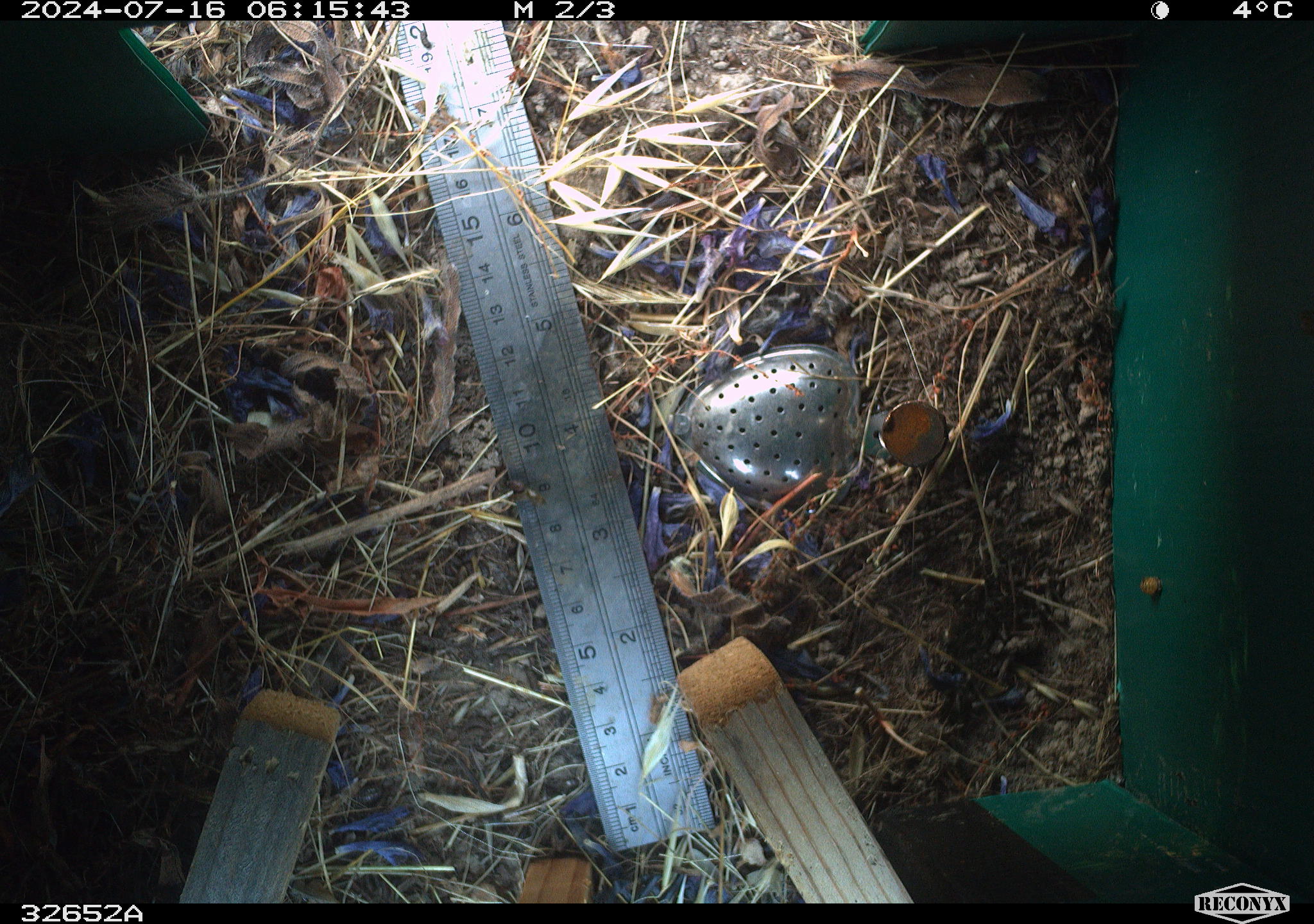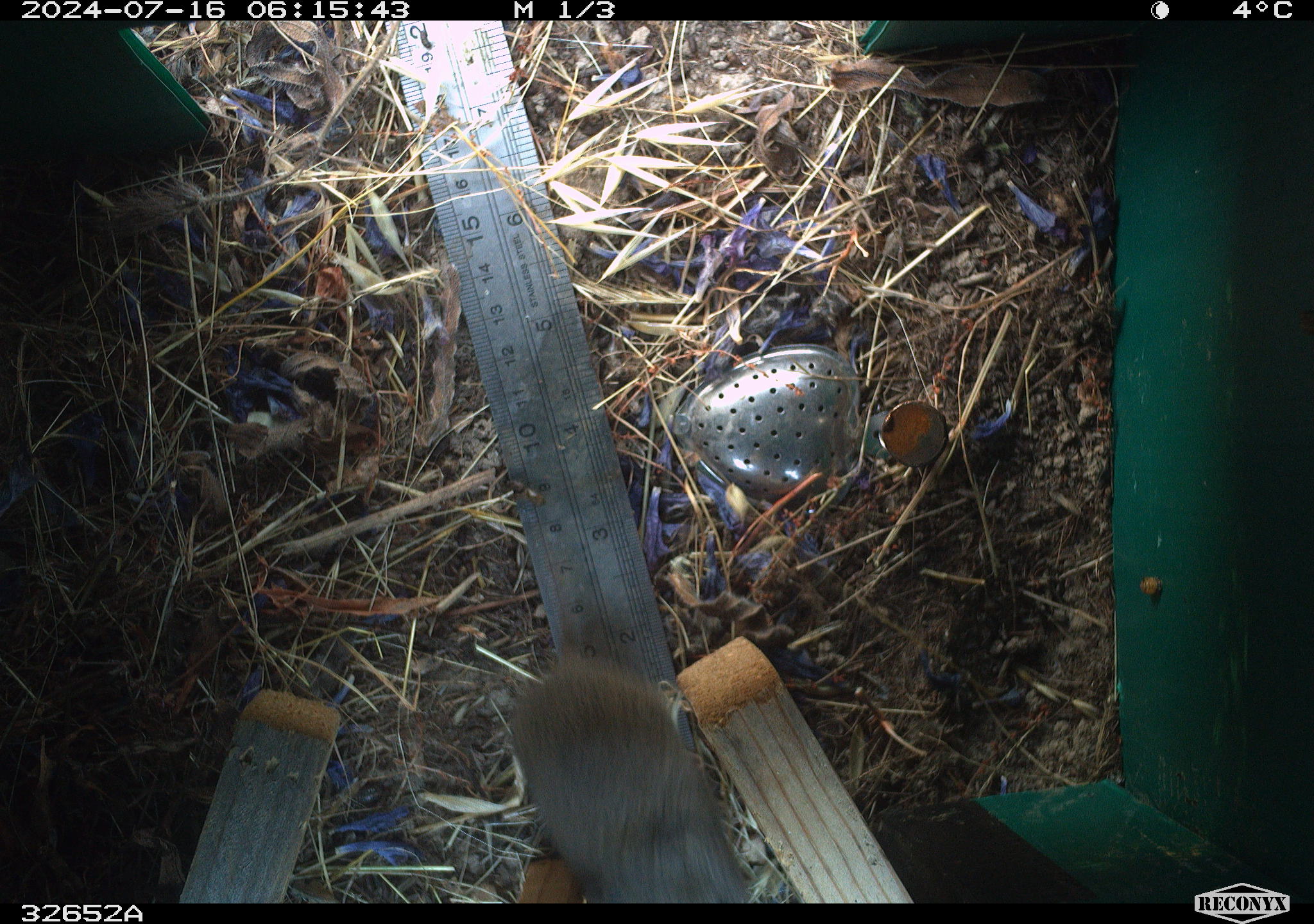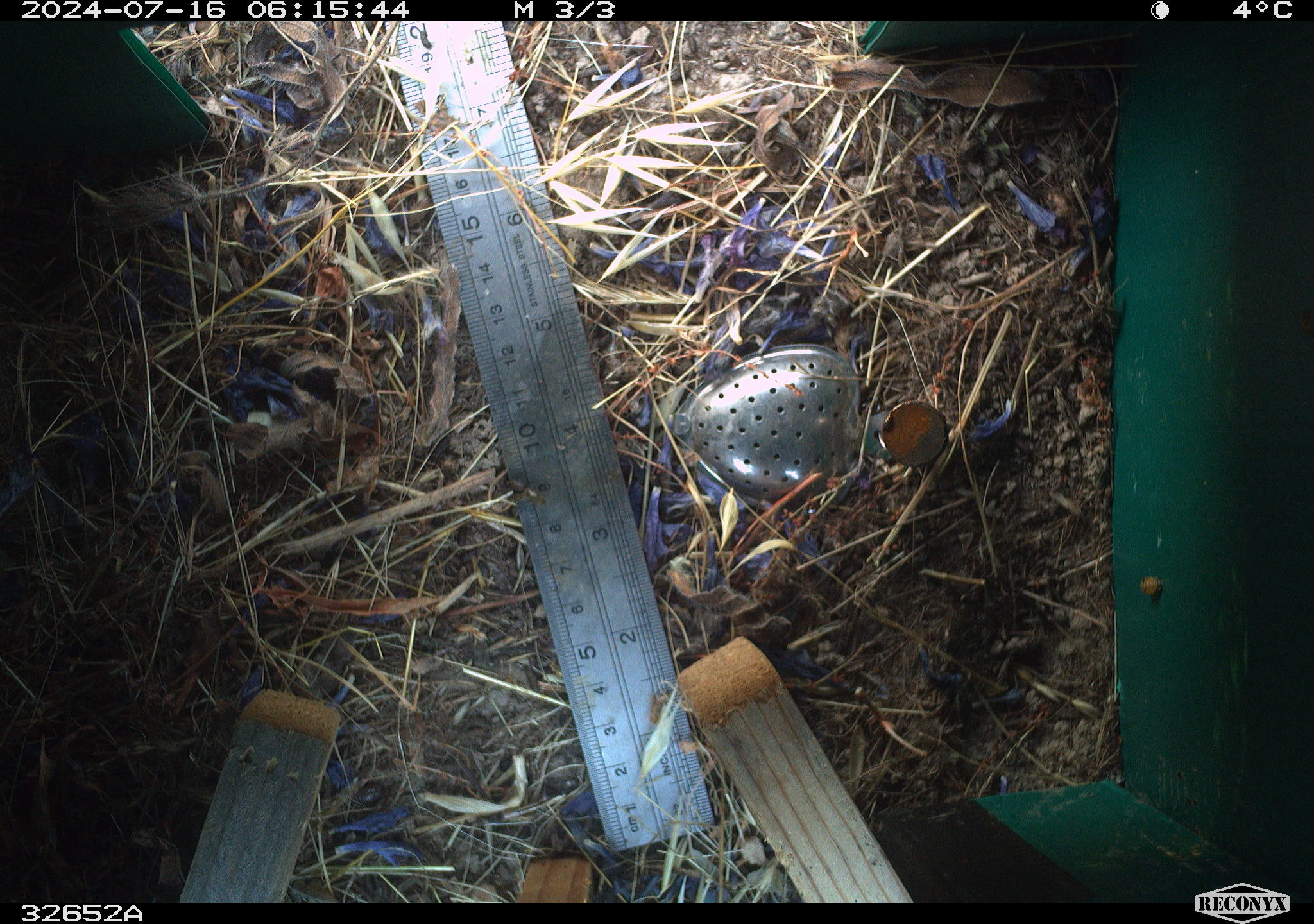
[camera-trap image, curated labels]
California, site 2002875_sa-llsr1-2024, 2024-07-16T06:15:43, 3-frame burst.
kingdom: Animalia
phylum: Chordata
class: Mammalia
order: Rodentia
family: Cricetidae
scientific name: Arvicolinae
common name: voles, lemmings, and muskrats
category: arvicolinae subfamily